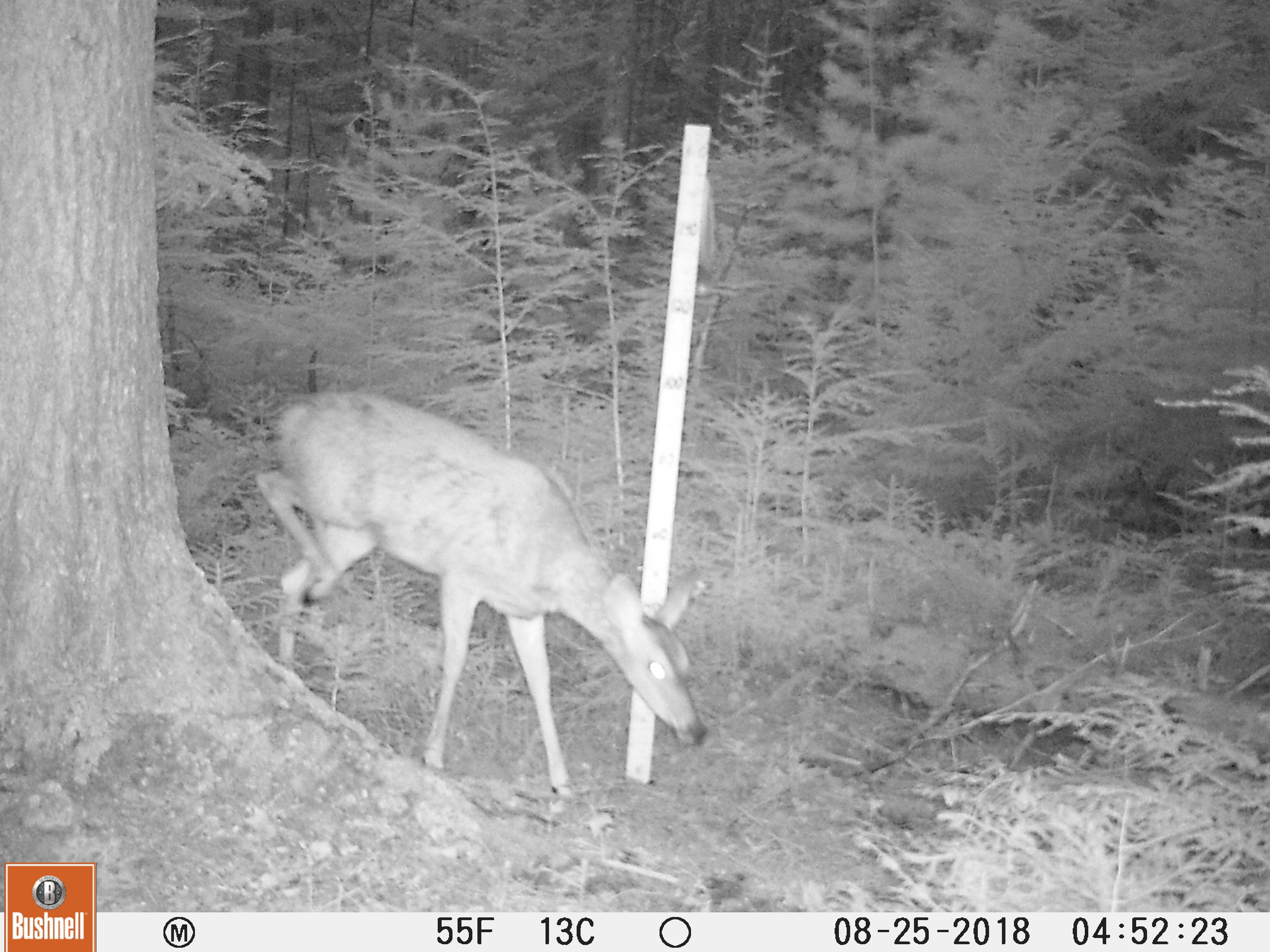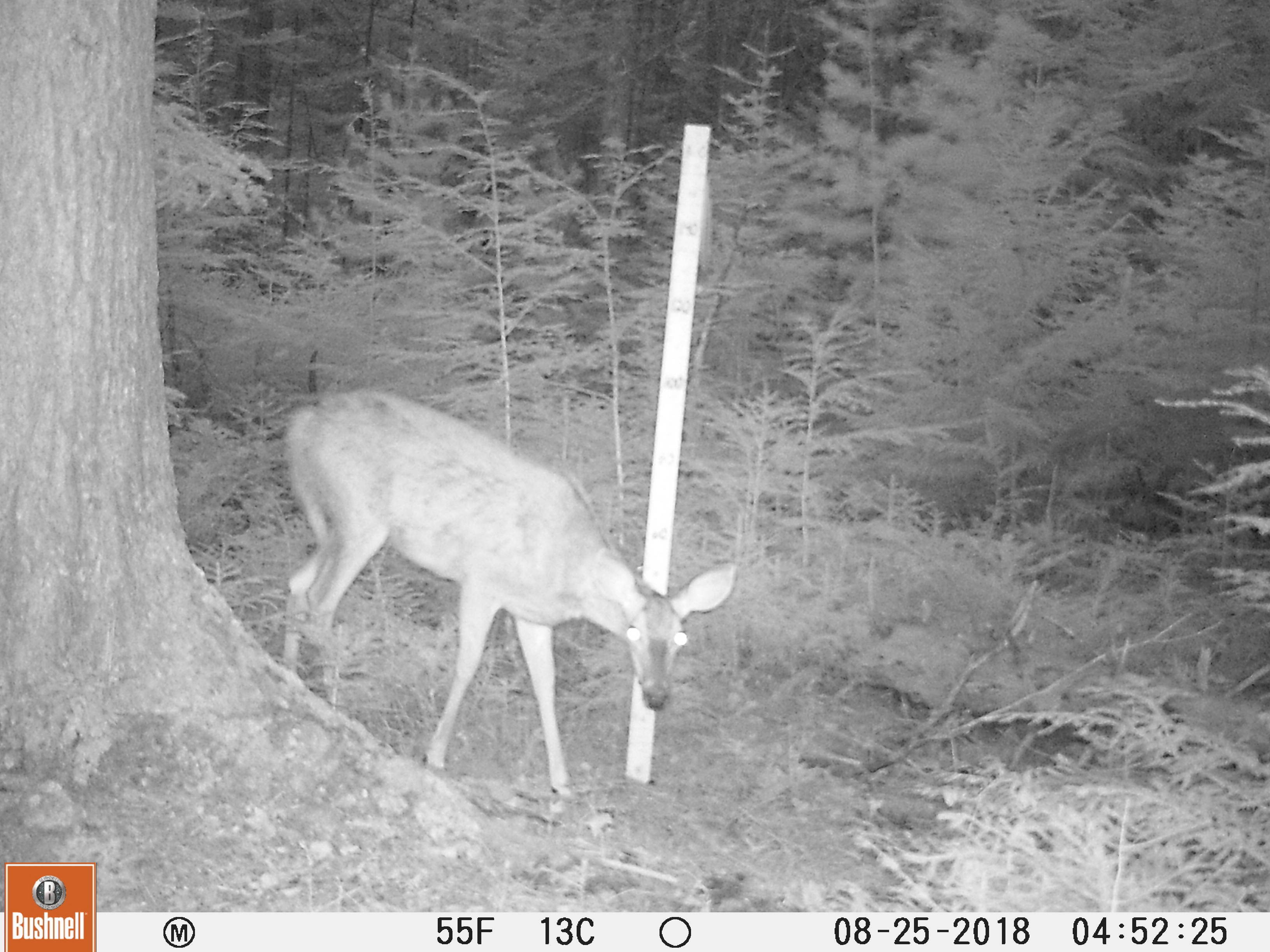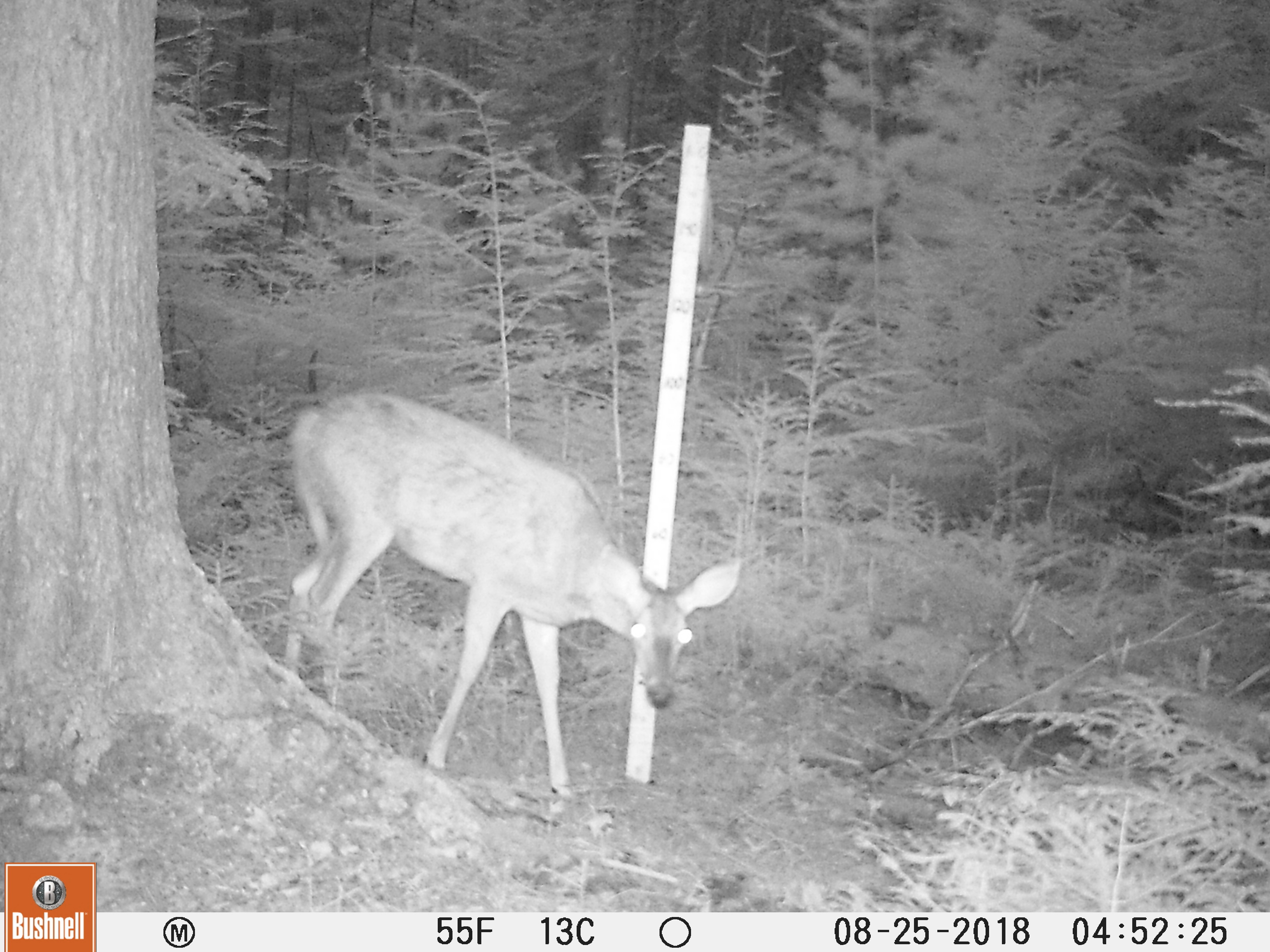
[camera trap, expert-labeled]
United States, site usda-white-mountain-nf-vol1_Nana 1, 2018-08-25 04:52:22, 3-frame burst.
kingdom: Animalia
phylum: Chordata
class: Mammalia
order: Artiodactyla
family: Cervidae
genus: Odocoileus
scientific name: Odocoileus virginianus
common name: white-tailed deer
White-tailed deer (Odocoileus virginianus).